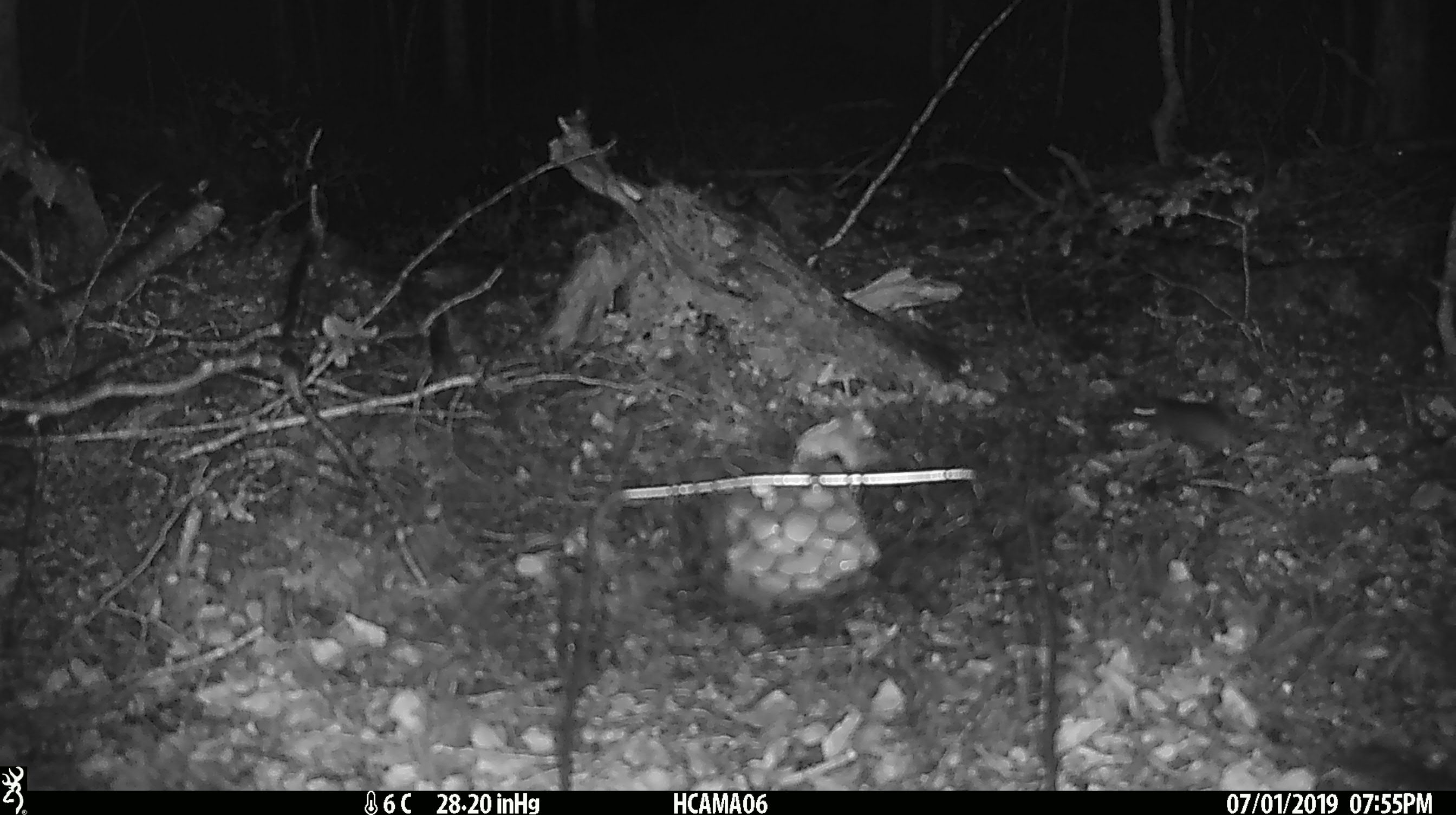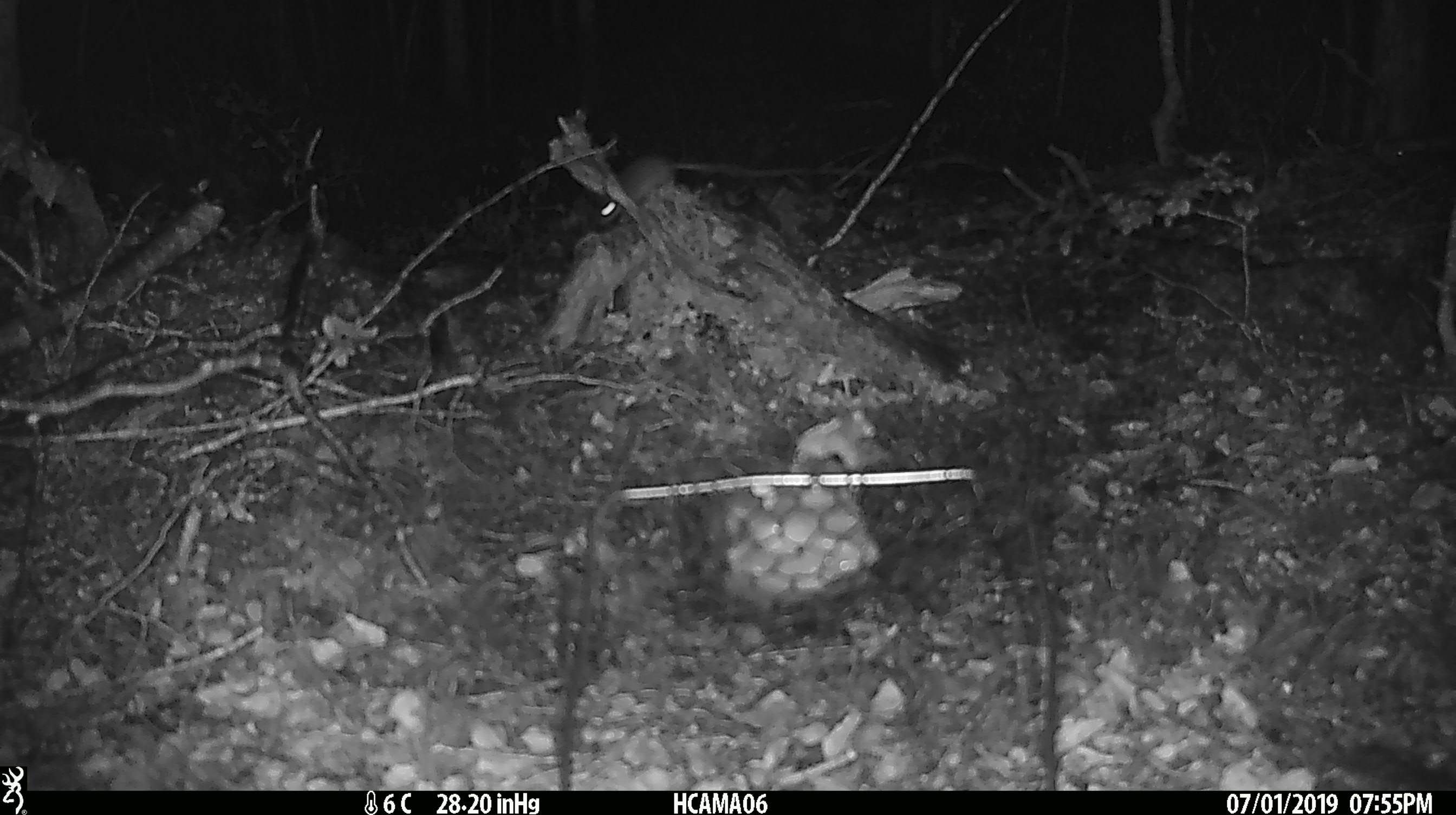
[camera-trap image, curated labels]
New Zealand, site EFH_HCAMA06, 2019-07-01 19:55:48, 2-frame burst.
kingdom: Animalia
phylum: Chordata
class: Mammalia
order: Rodentia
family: Muridae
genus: Mus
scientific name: Mus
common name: mouse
Mouse (Mus).